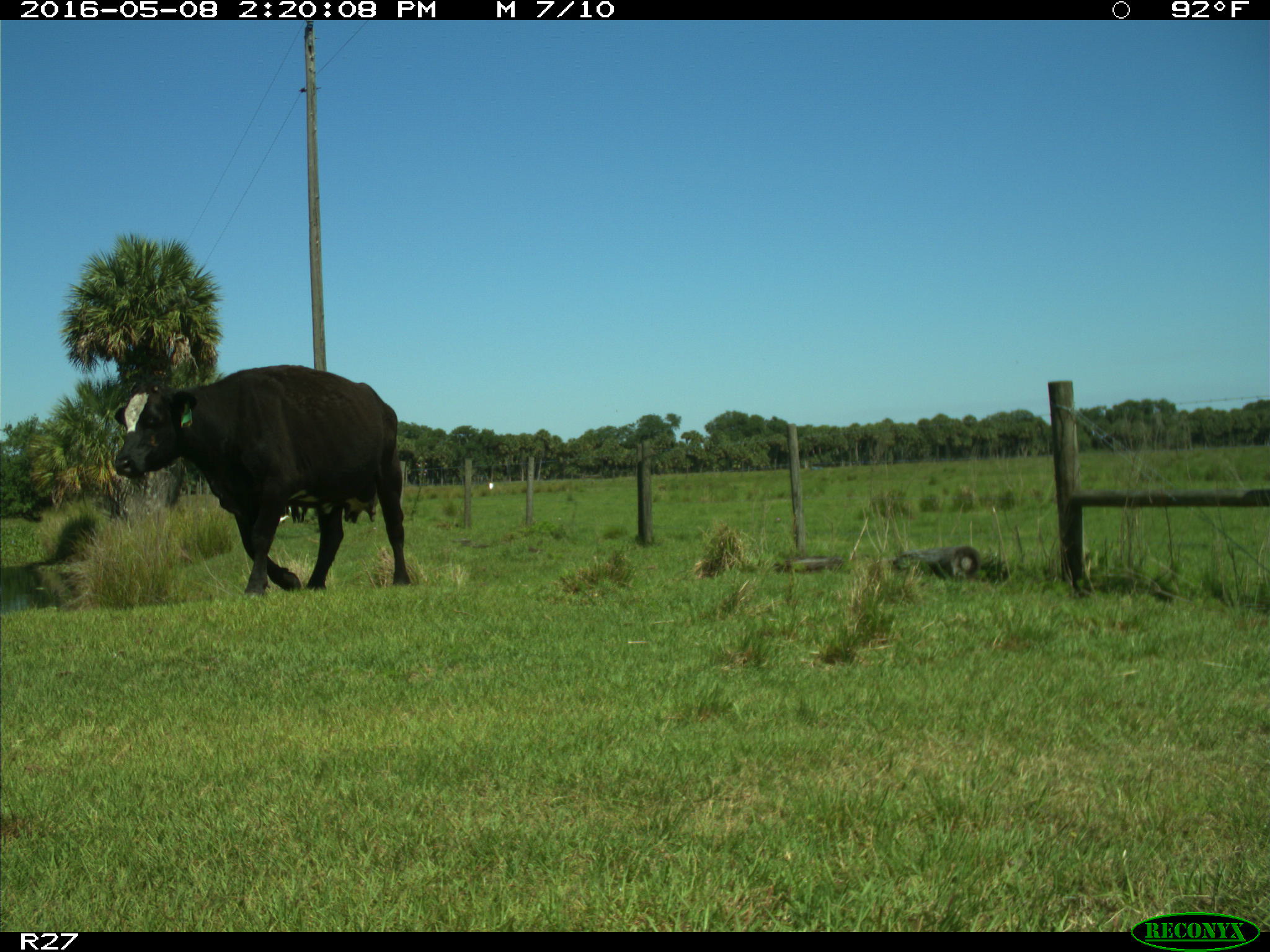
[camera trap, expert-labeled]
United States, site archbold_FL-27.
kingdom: Animalia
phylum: Chordata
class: Mammalia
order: Artiodactyla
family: Bovidae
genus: Bos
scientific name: Bos taurus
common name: domestic cow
Bos taurus (domestic cow).